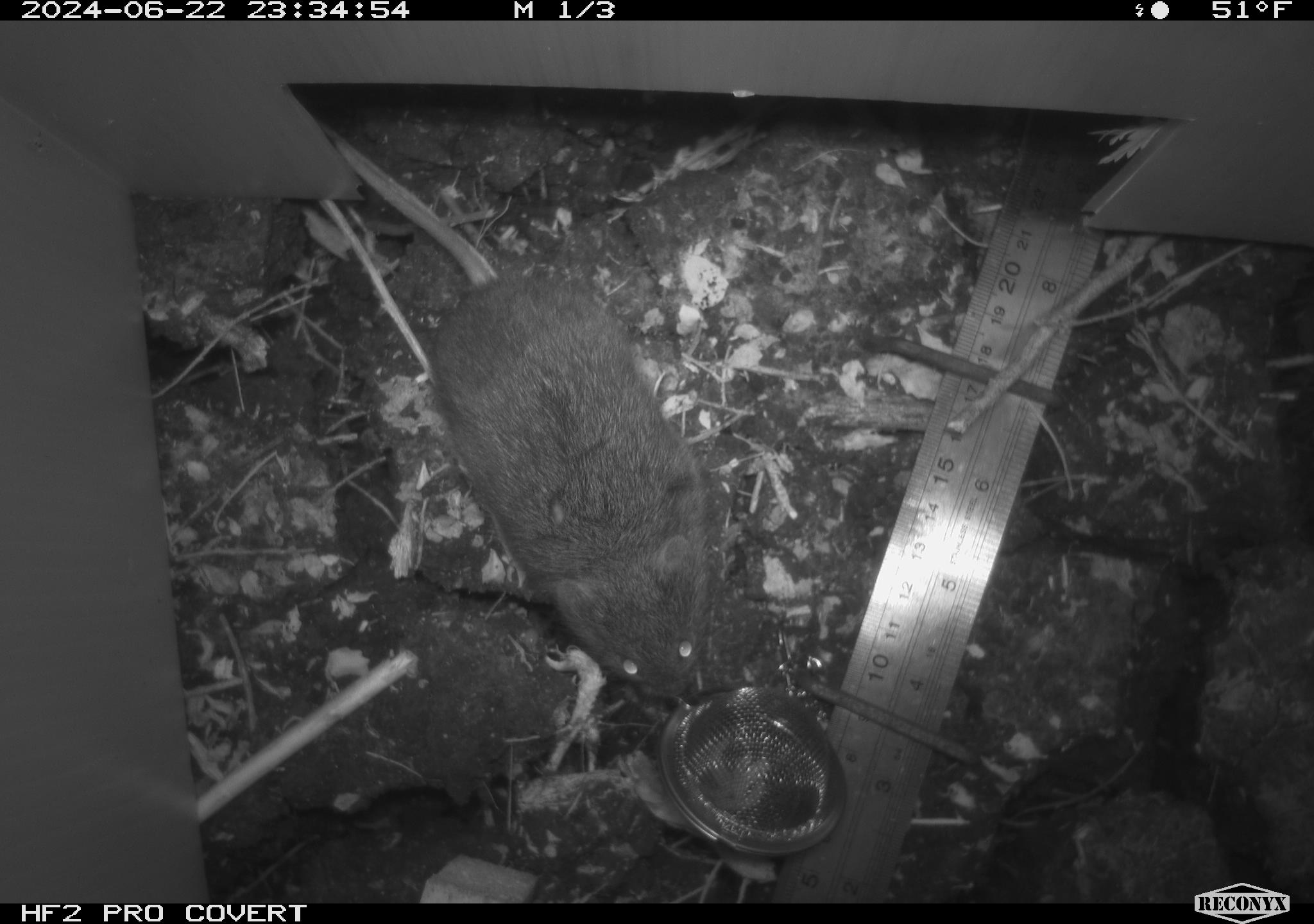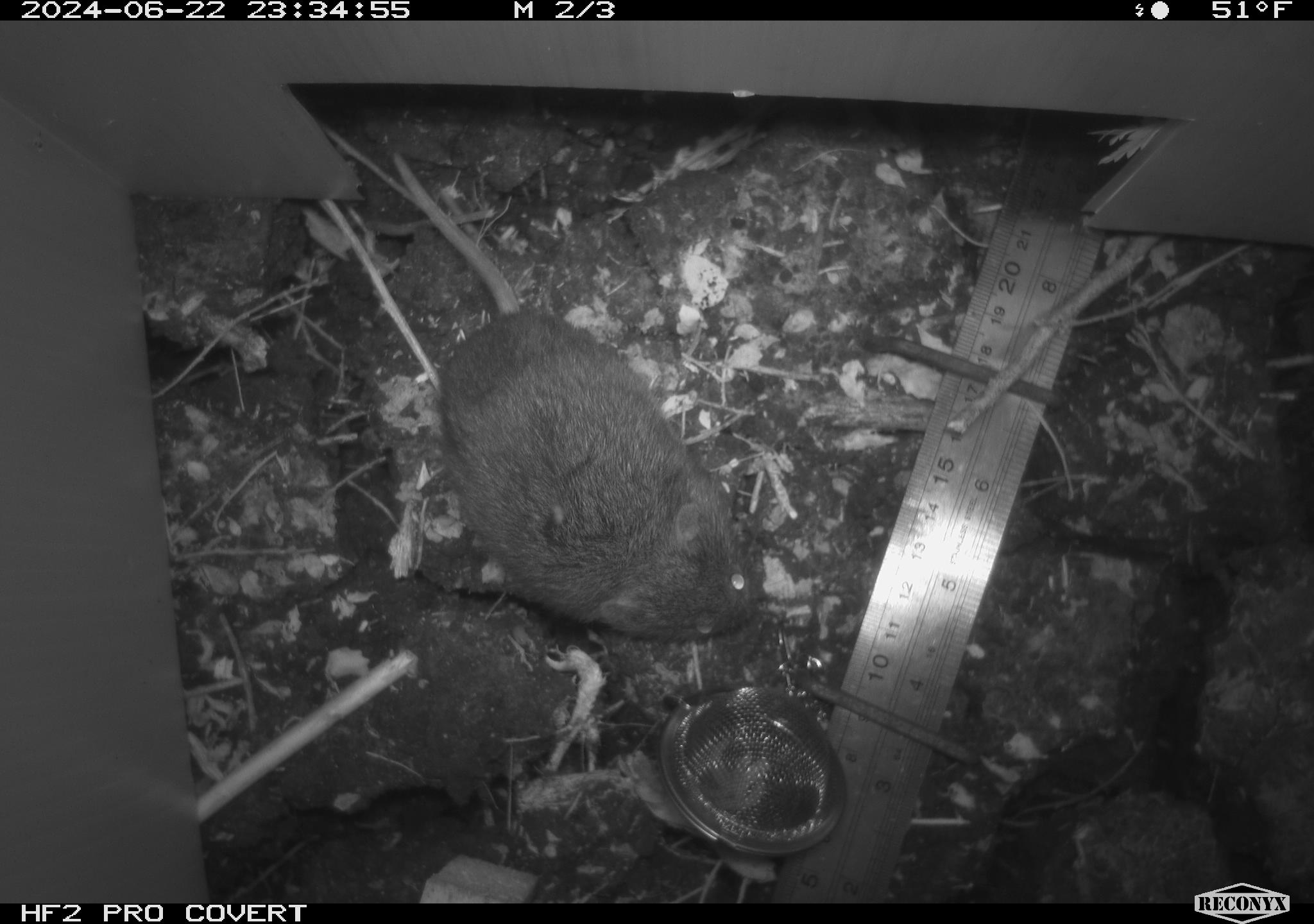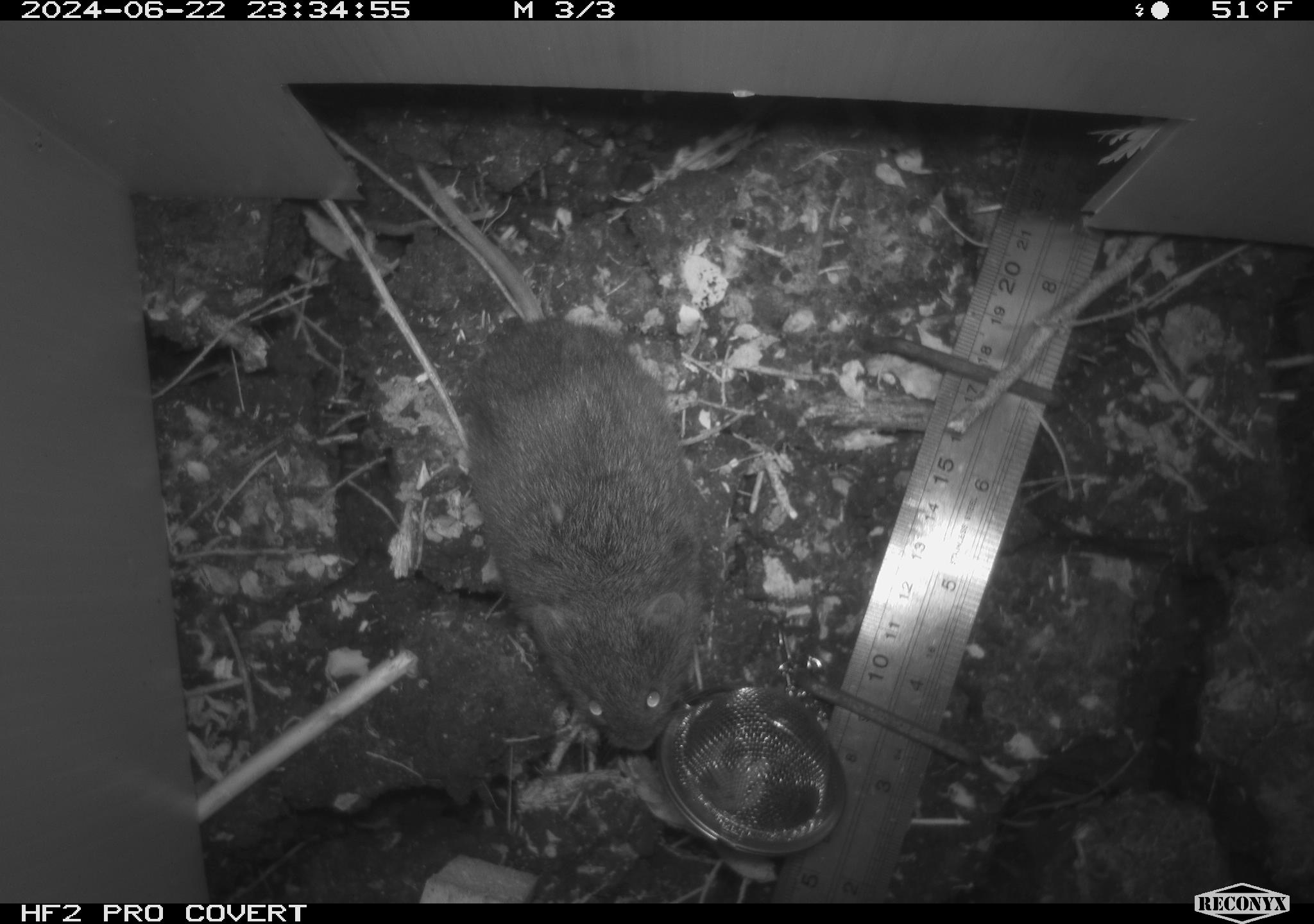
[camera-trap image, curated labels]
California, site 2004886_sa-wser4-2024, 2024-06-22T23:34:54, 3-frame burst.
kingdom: Animalia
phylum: Chordata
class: Mammalia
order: Rodentia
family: Cricetidae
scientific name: Arvicolinae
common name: voles, lemmings, and muskrats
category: arvicolinae subfamily